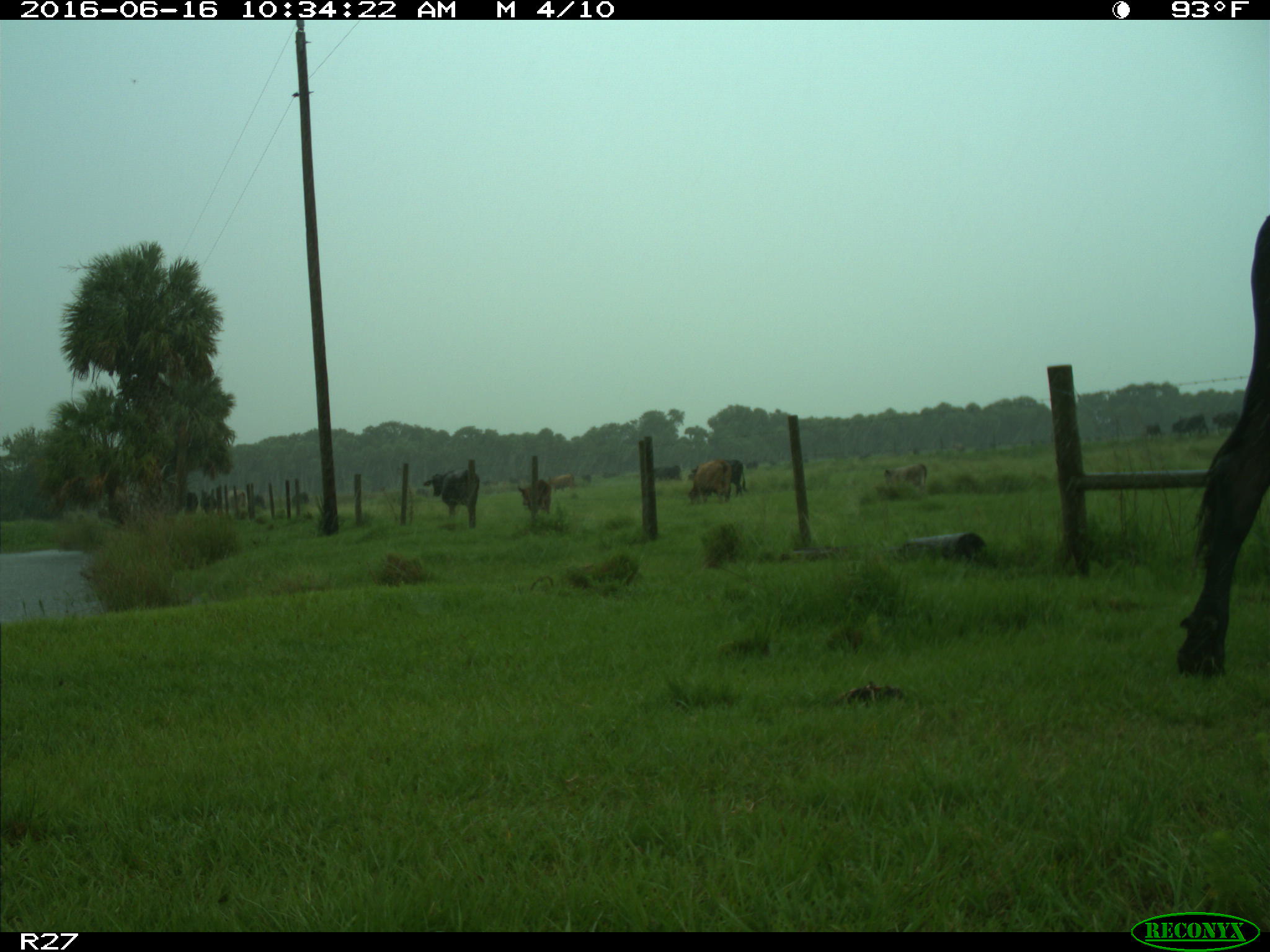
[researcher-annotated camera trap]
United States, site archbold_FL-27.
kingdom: Animalia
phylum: Chordata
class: Mammalia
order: Artiodactyla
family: Bovidae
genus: Bos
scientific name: Bos taurus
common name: domestic cow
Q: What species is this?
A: Bos taurus (domestic cow).